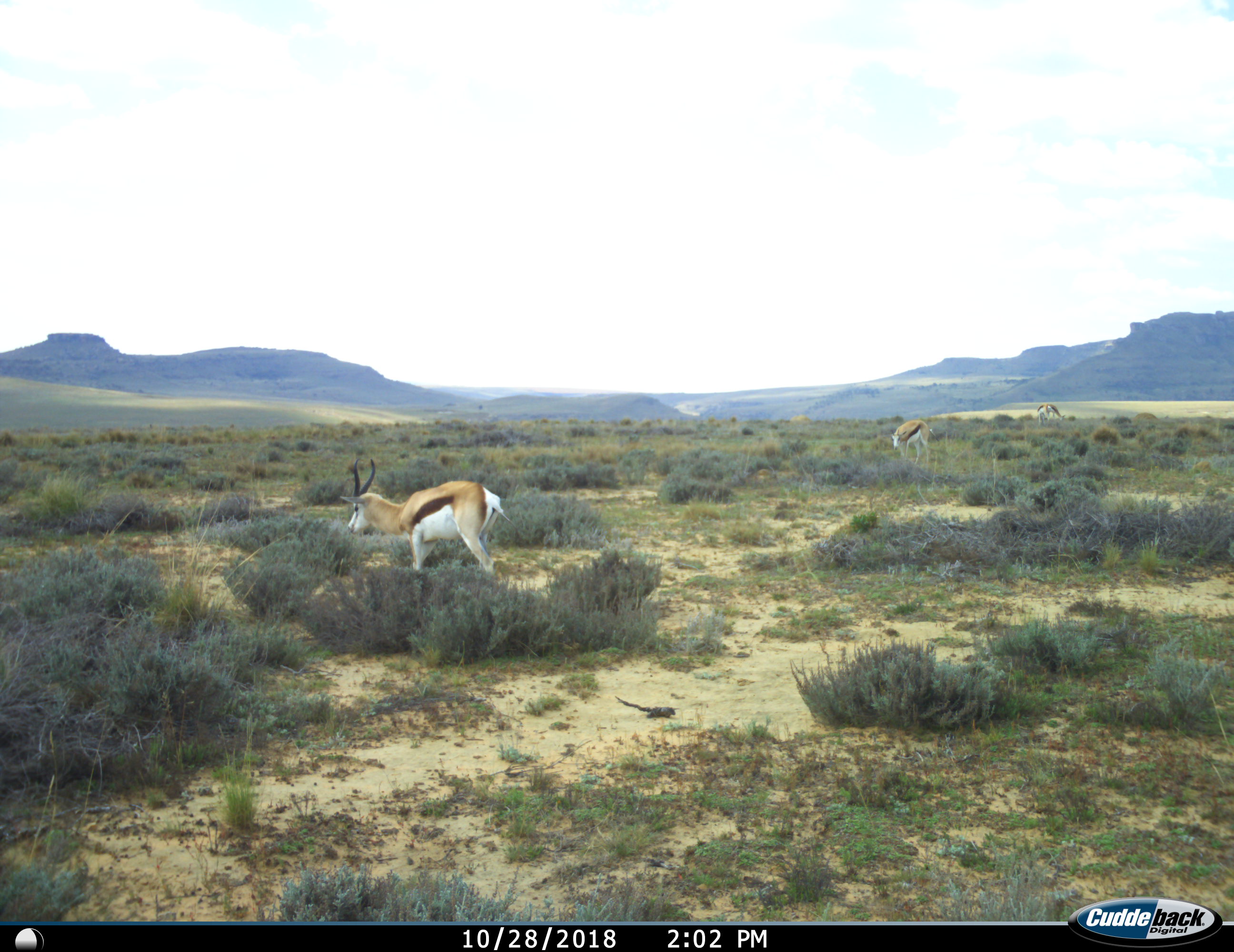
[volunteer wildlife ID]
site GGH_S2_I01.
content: unidentified animal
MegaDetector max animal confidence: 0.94